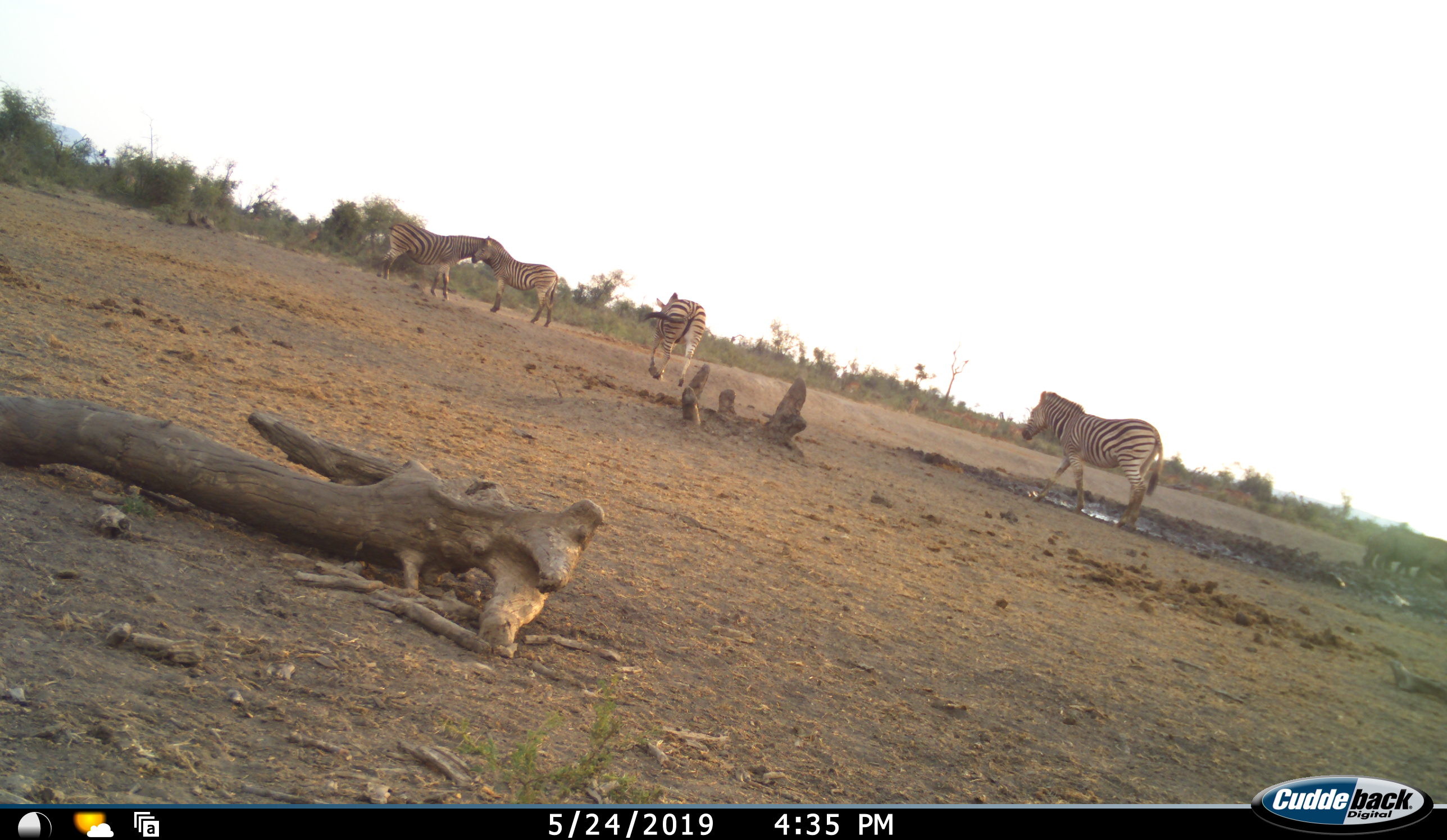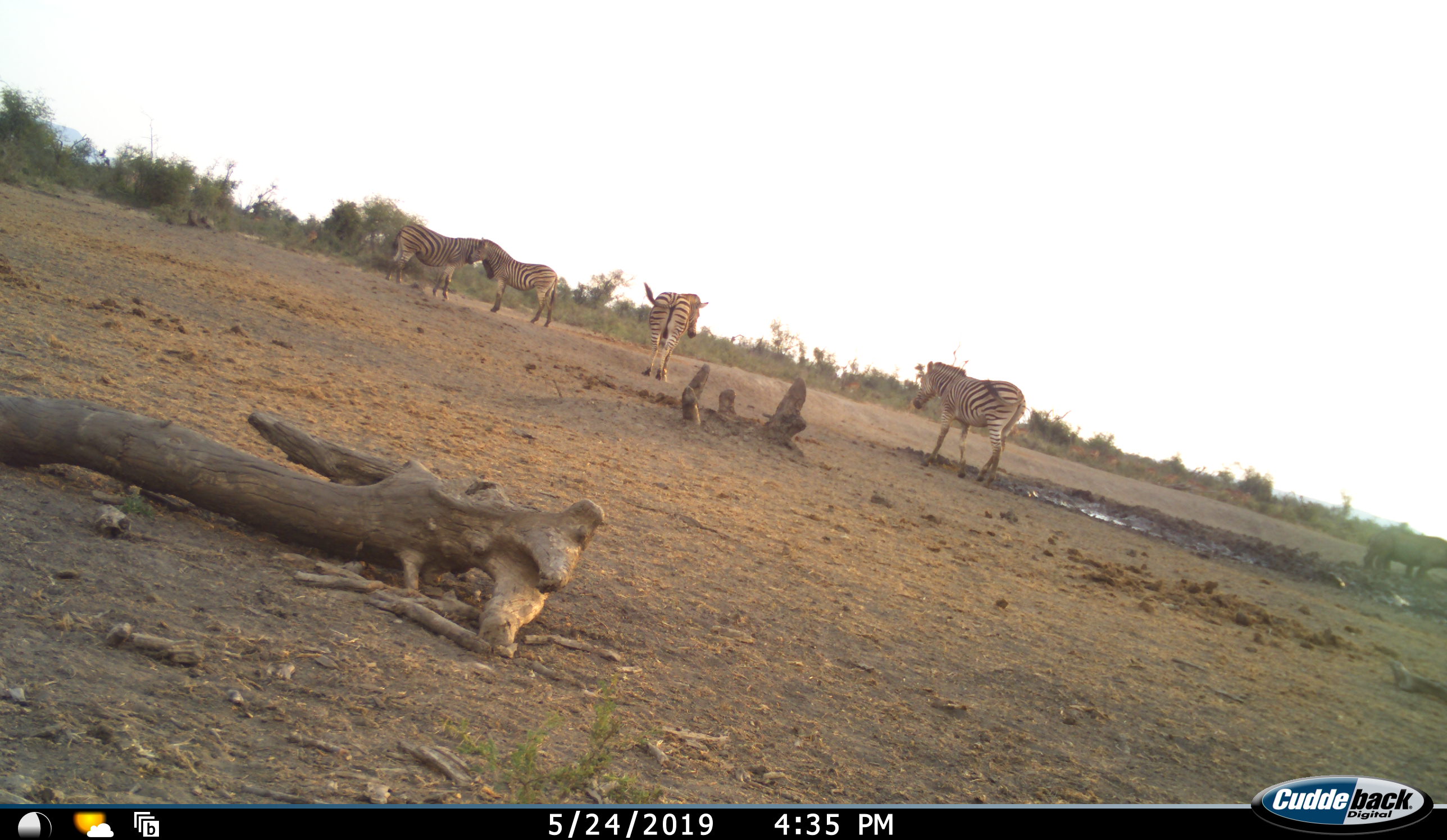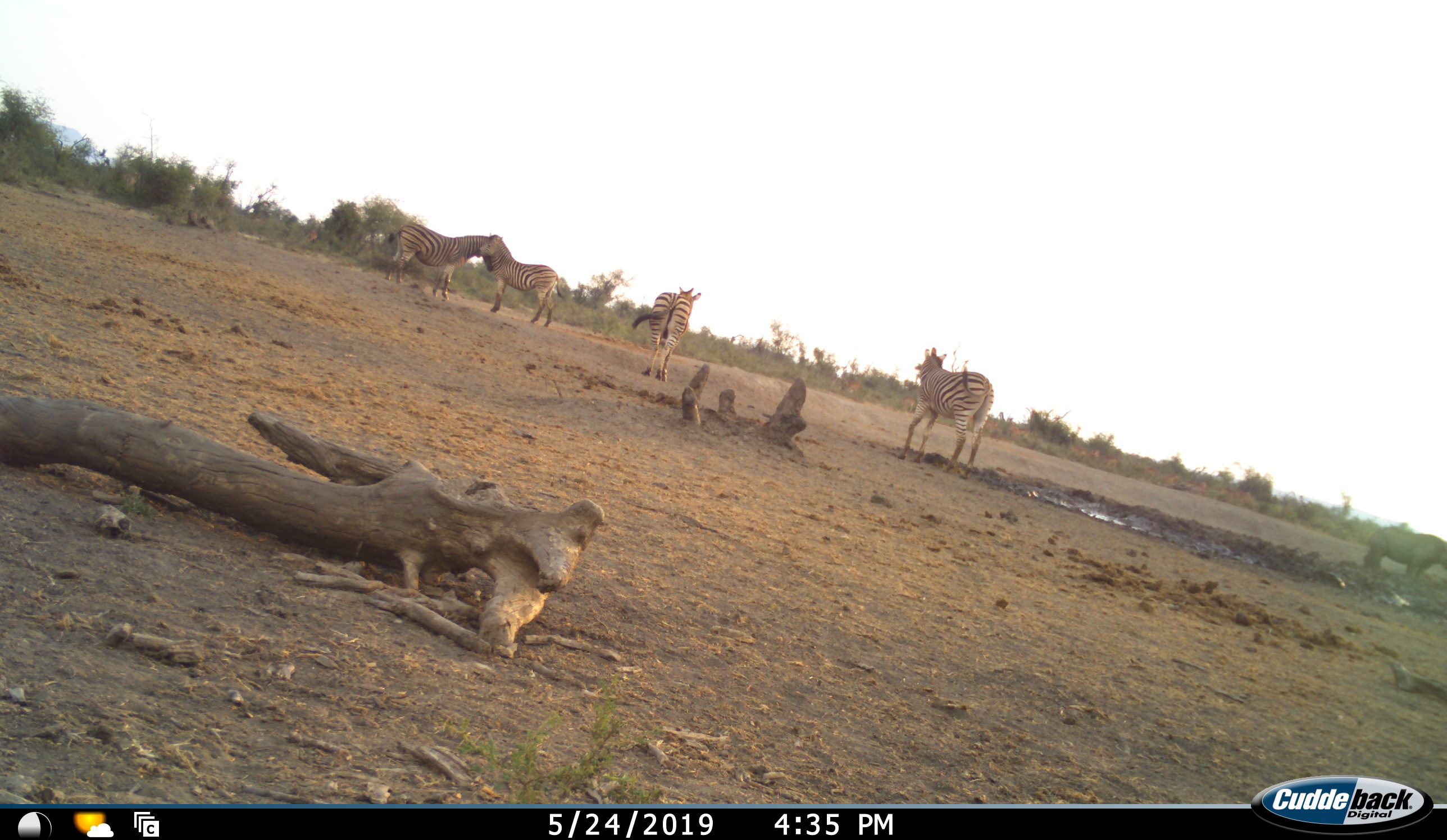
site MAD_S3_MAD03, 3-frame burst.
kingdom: Animalia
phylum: Chordata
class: Mammalia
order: Perissodactyla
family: Equidae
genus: Equus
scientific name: Equus quagga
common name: plains zebra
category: zebraplains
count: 4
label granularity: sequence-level